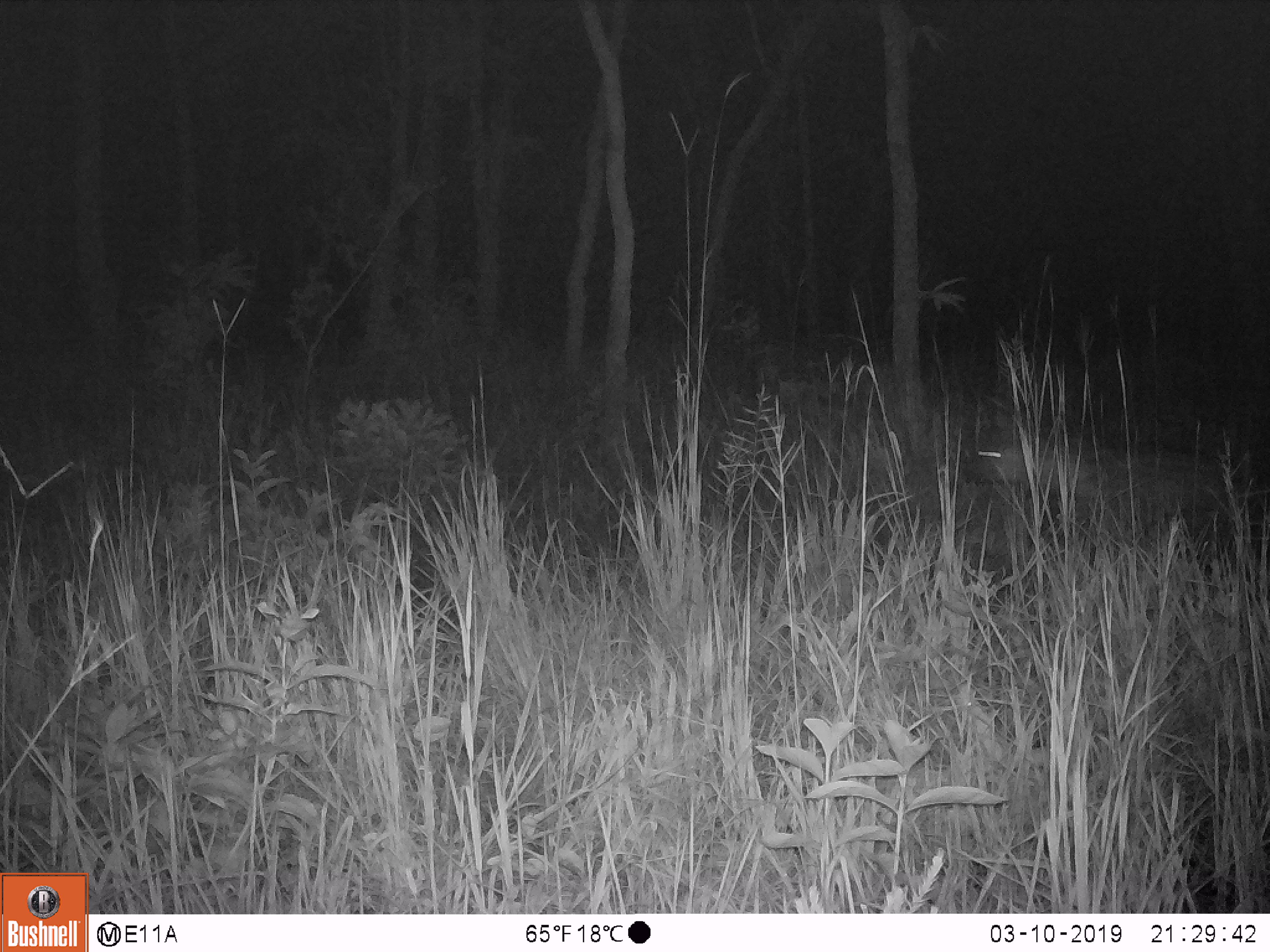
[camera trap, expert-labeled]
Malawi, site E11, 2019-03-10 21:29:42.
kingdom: Animalia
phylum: Chordata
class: Mammalia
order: Carnivora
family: Hyaenidae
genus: Crocuta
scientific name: Crocuta crocuta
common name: spotted hyena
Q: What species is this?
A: Spotted hyena (Crocuta crocuta).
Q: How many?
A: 1.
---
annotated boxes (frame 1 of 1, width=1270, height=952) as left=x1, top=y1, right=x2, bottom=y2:
spotted hyena: left=950, top=417, right=1235, bottom=550